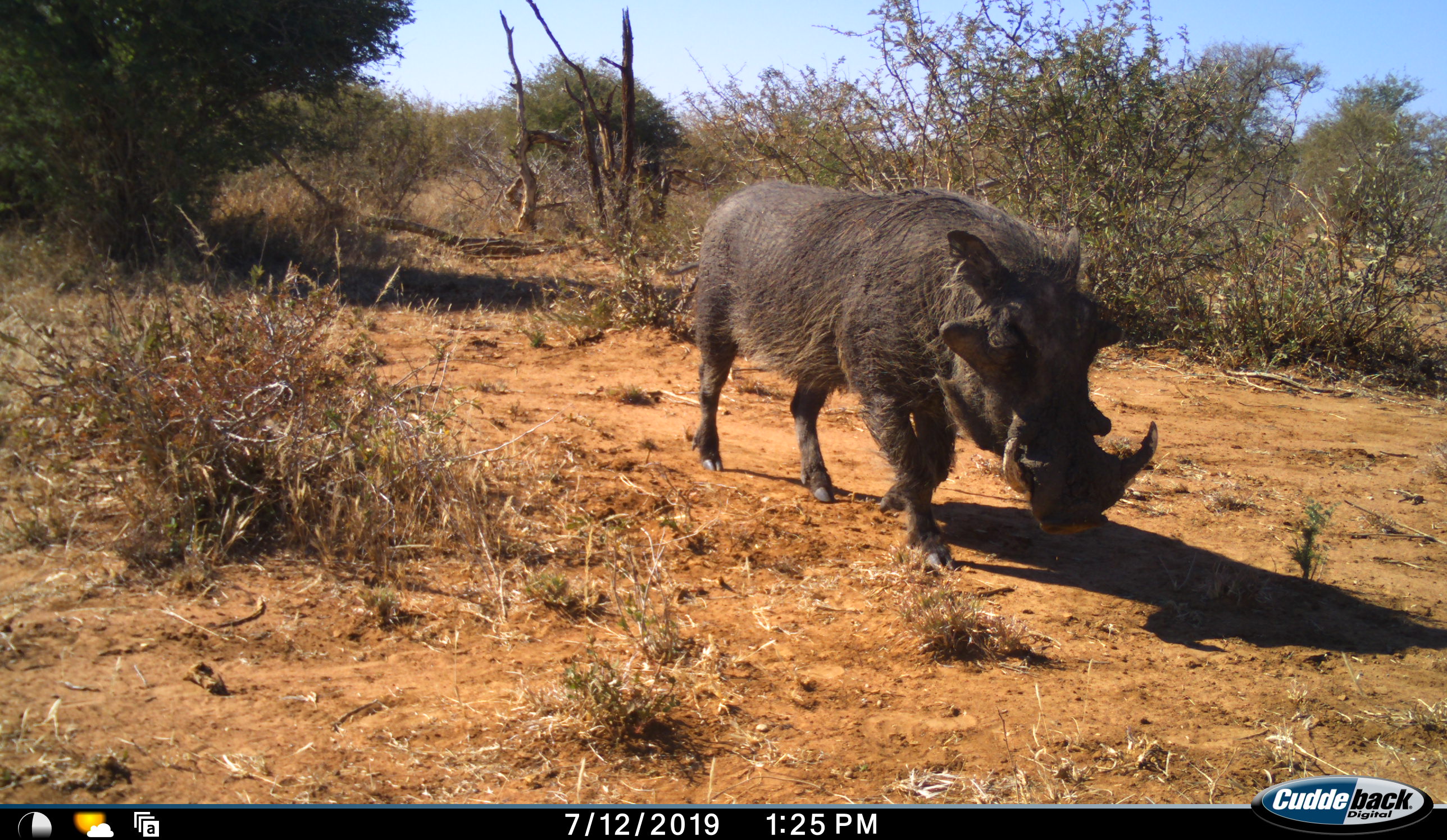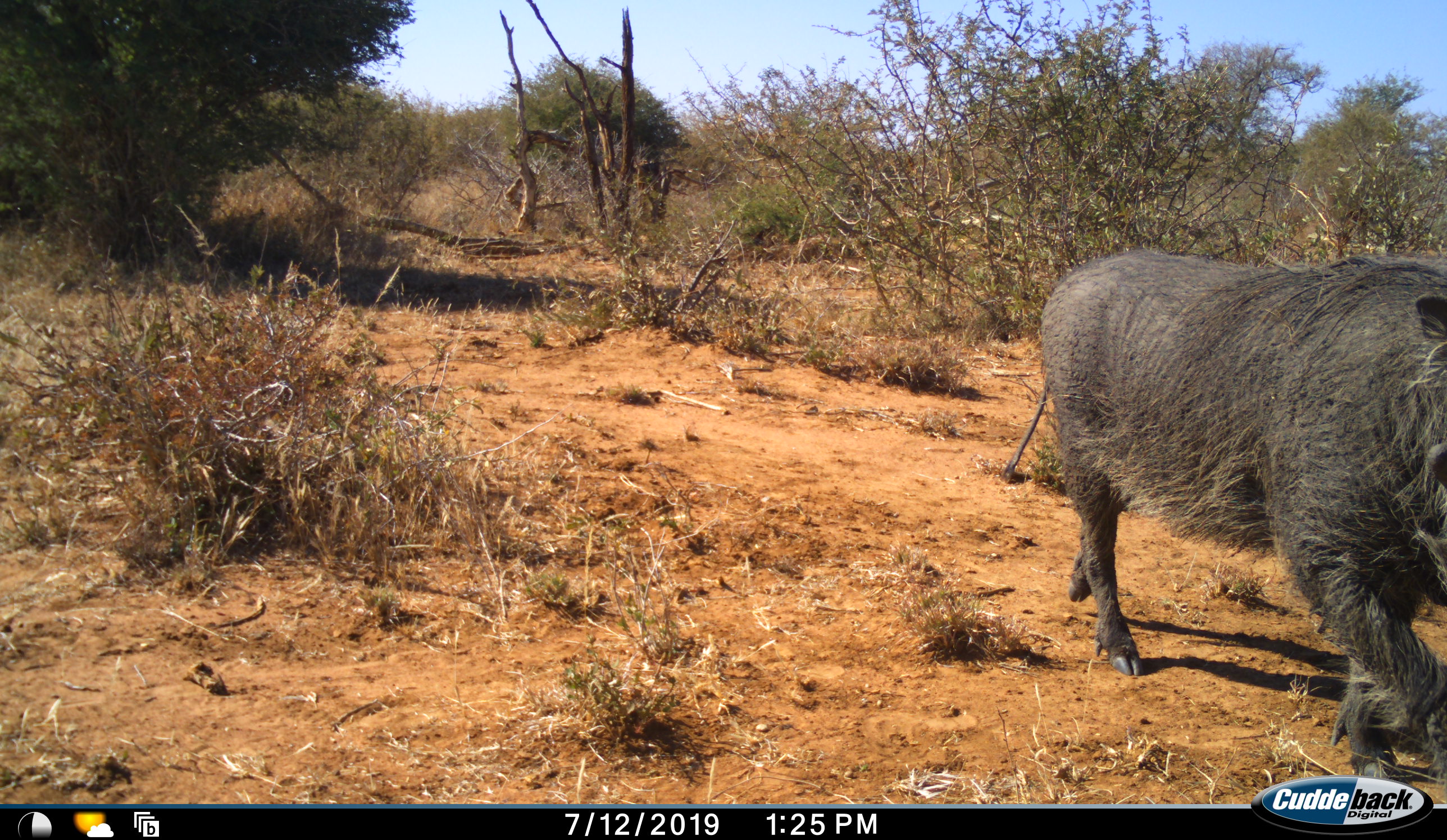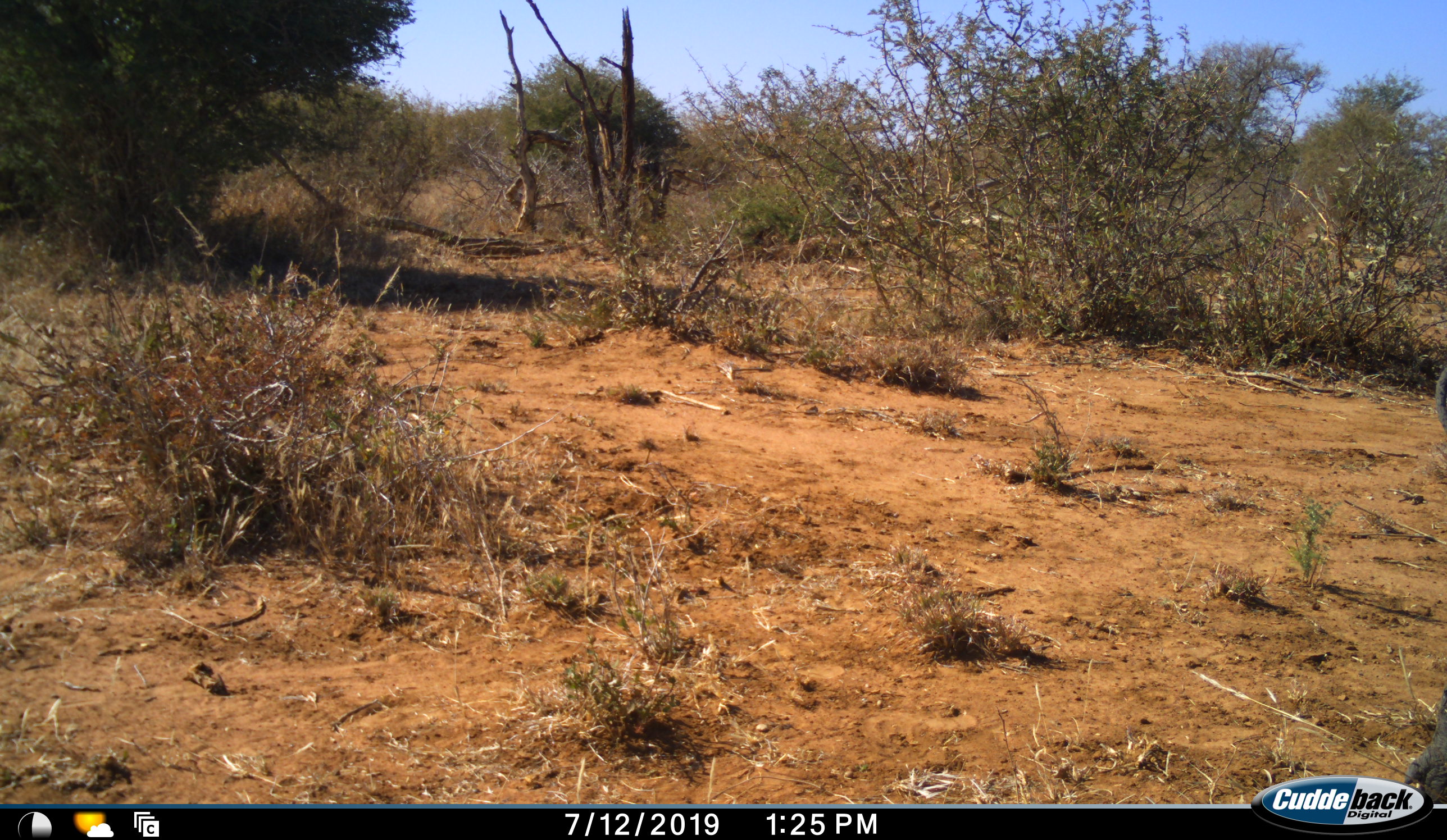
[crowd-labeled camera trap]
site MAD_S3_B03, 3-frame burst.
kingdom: Animalia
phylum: Chordata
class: Mammalia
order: Artiodactyla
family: Suidae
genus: Phacochoerus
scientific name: Phacochoerus africanus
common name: warthog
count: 1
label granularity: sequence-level